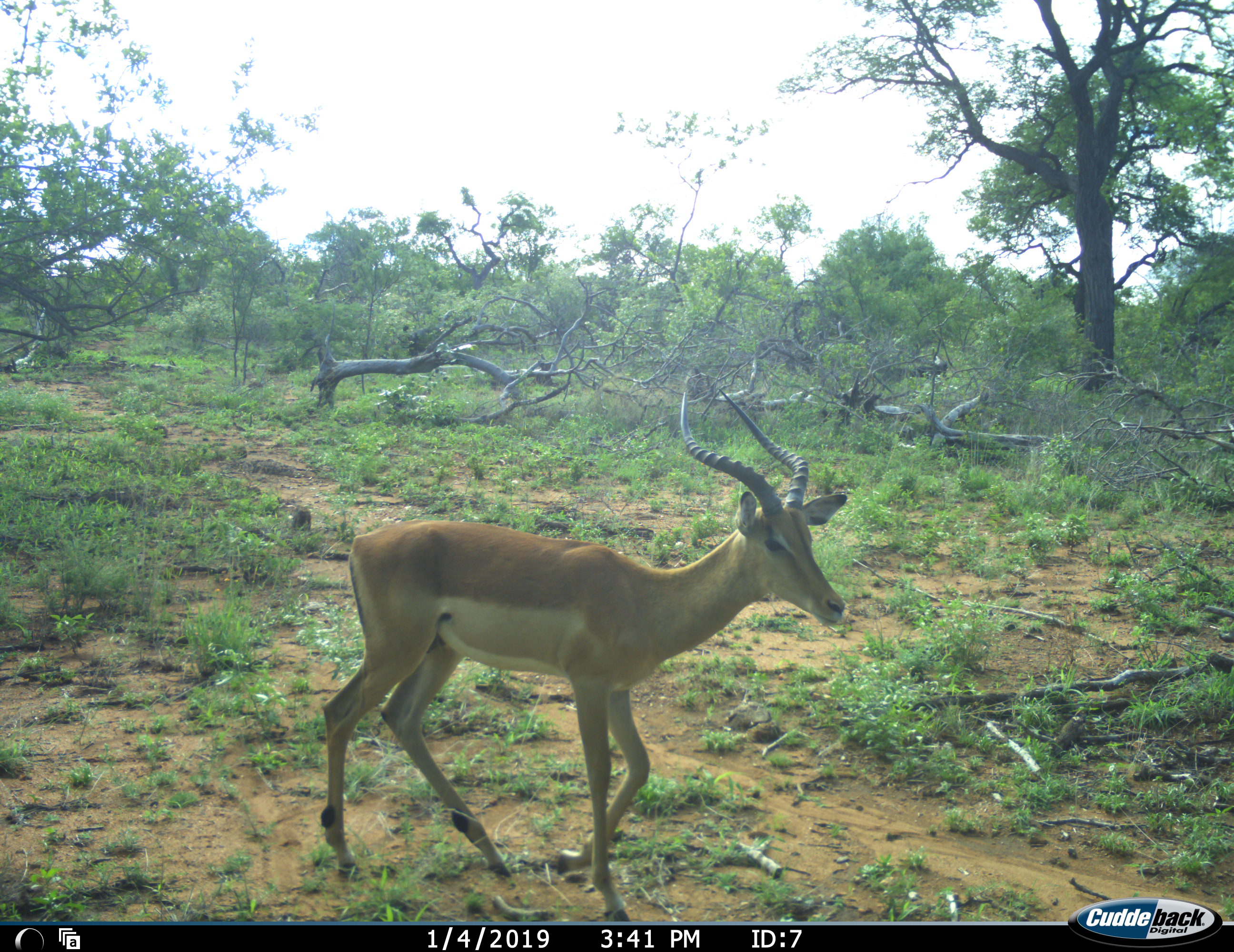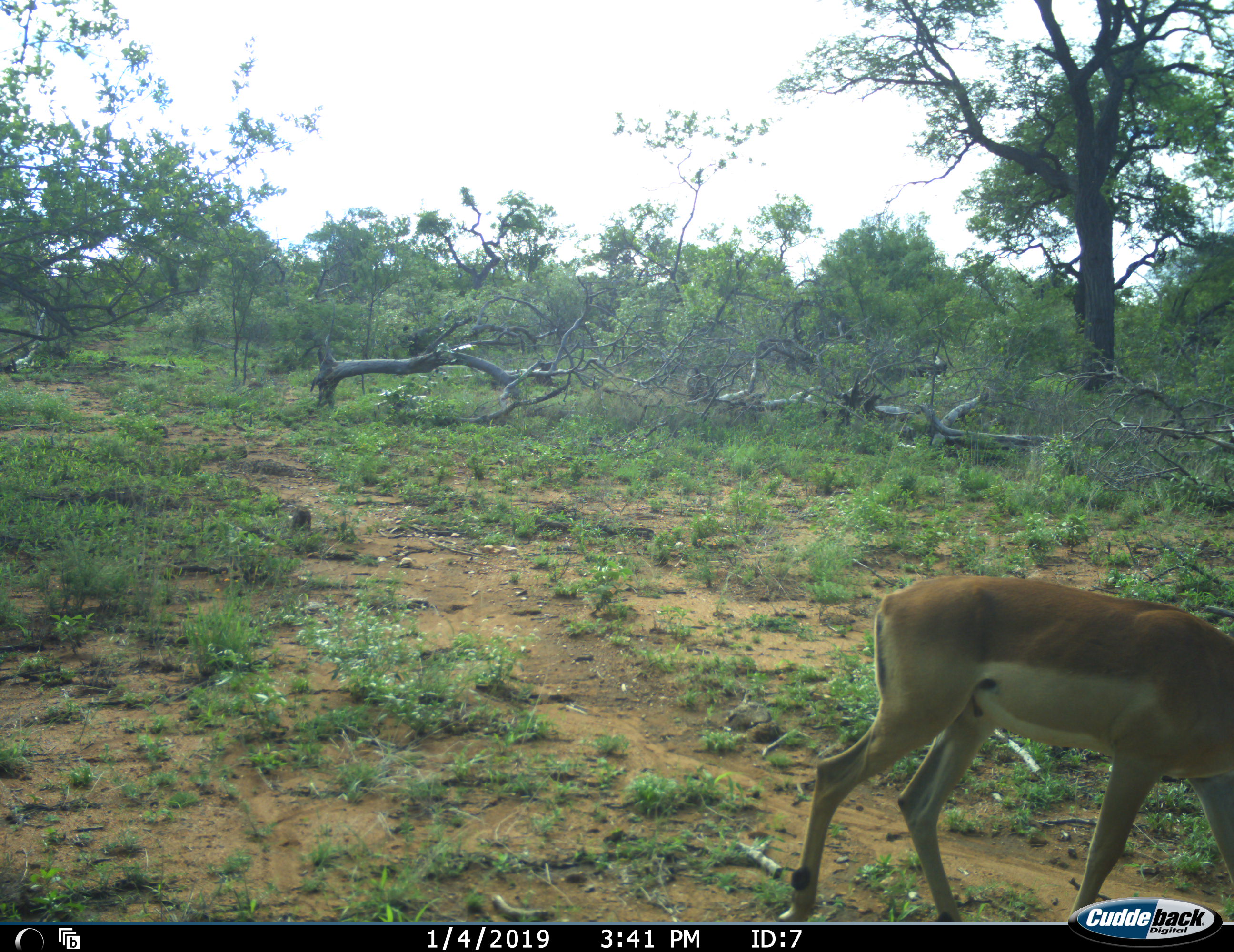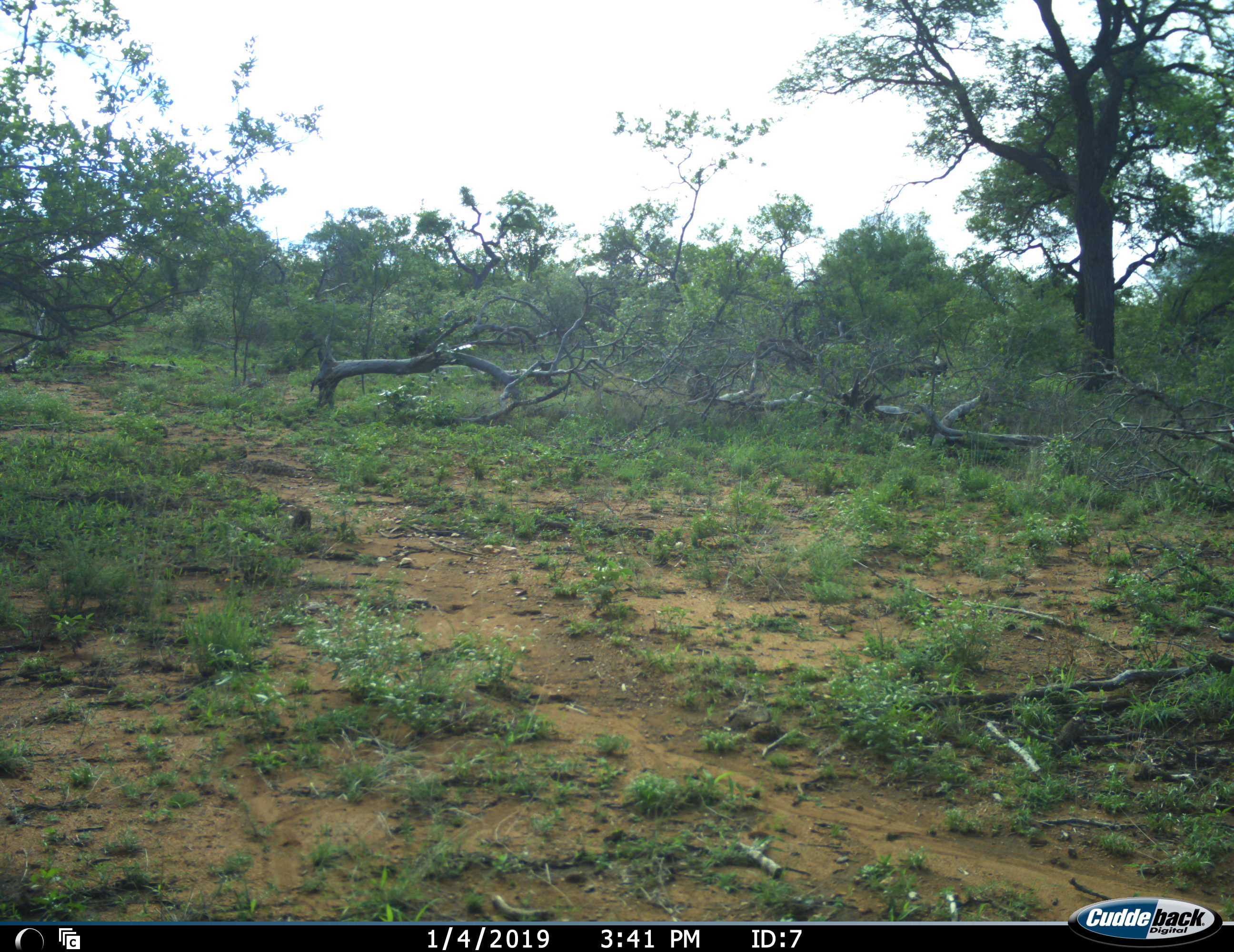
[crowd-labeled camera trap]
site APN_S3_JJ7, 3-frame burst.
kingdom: Animalia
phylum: Chordata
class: Mammalia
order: Artiodactyla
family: Bovidae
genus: Aepyceros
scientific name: Aepyceros melampus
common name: impala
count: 1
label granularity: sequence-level